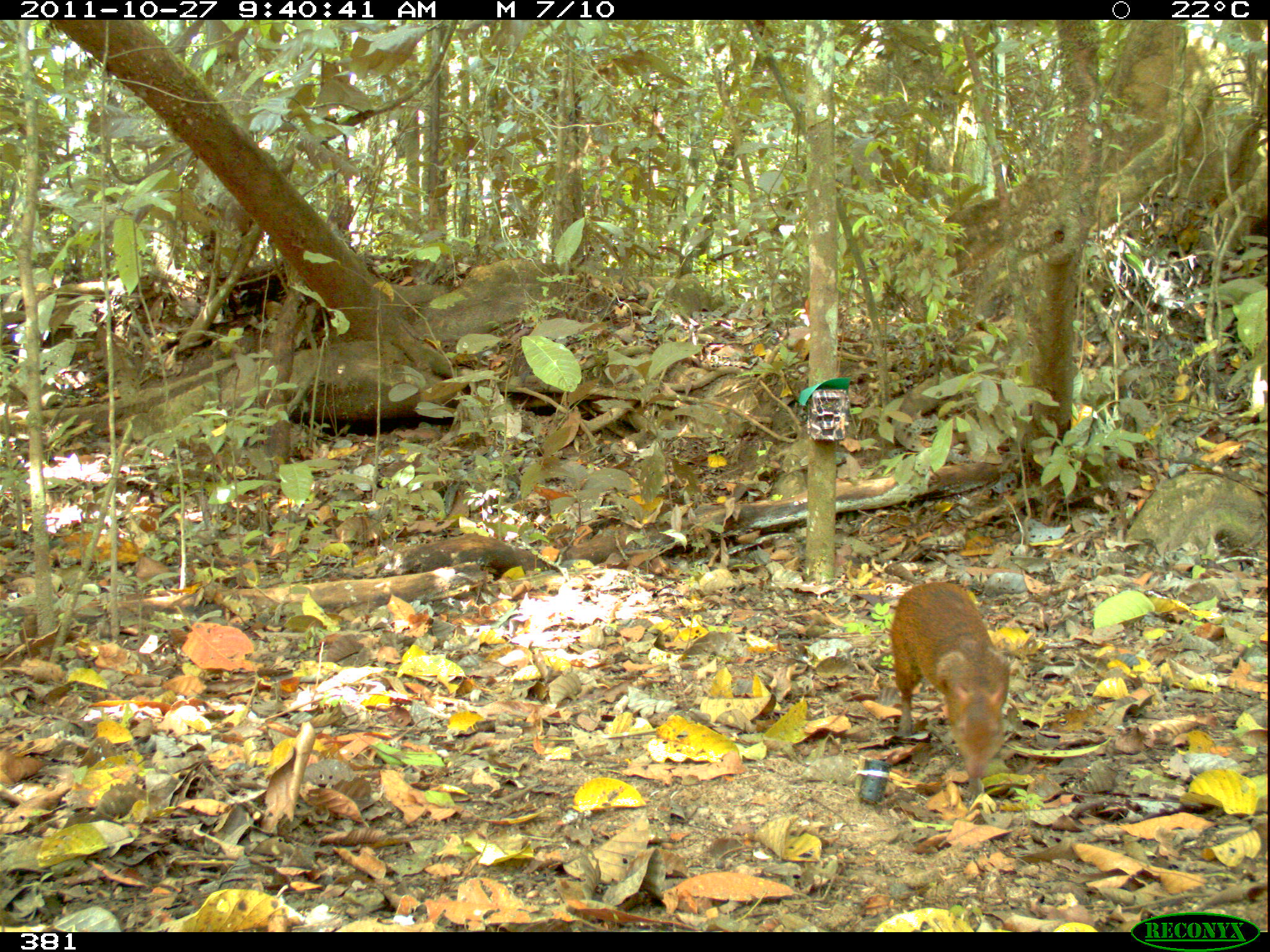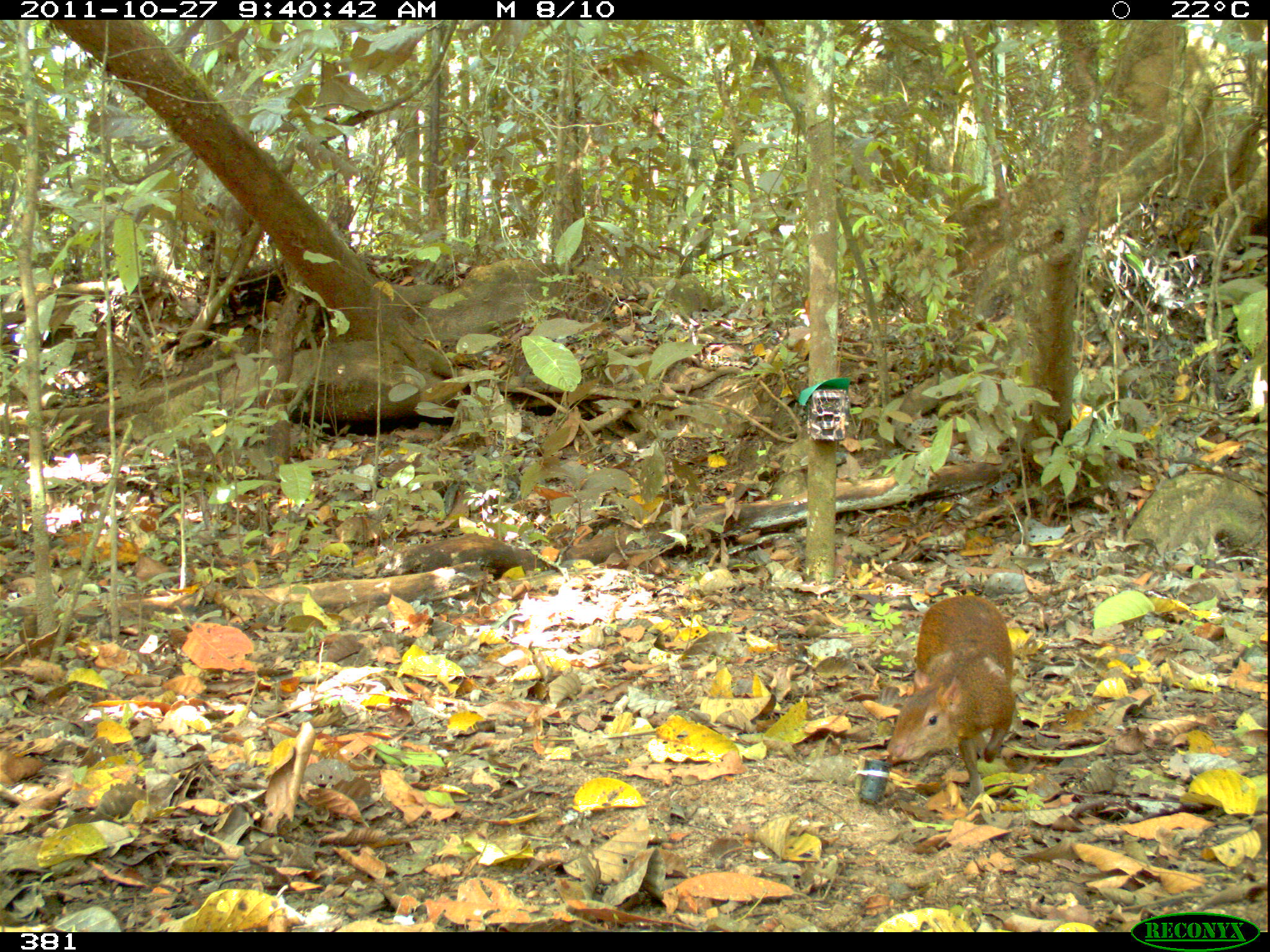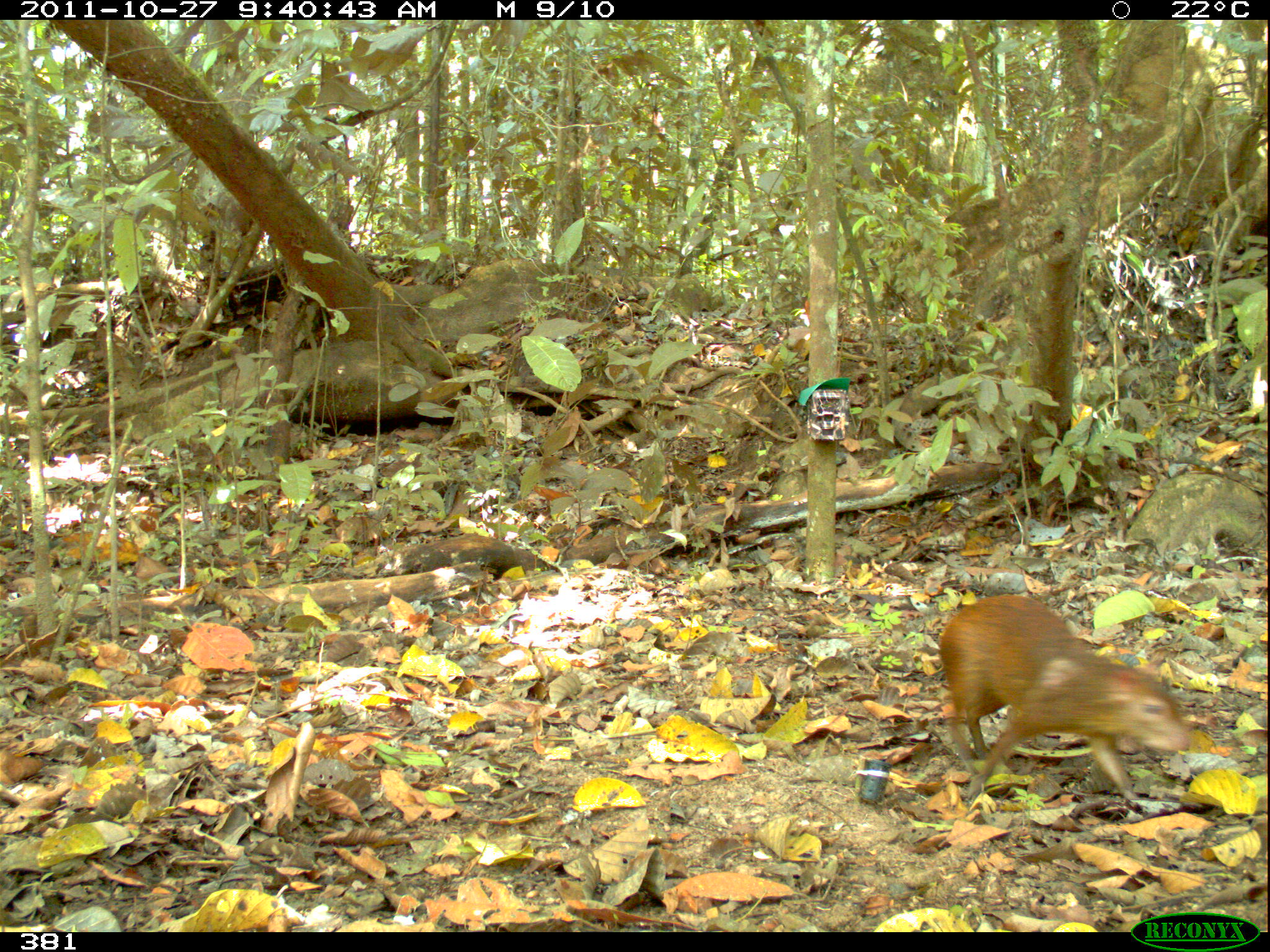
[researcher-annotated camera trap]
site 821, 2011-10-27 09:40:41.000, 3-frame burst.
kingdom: Animalia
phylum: Chordata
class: Mammalia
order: Rodentia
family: Dasyproctidae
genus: Dasyprocta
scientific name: Dasyprocta punctata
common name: central american agouti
Dasyprocta punctata (central american agouti).